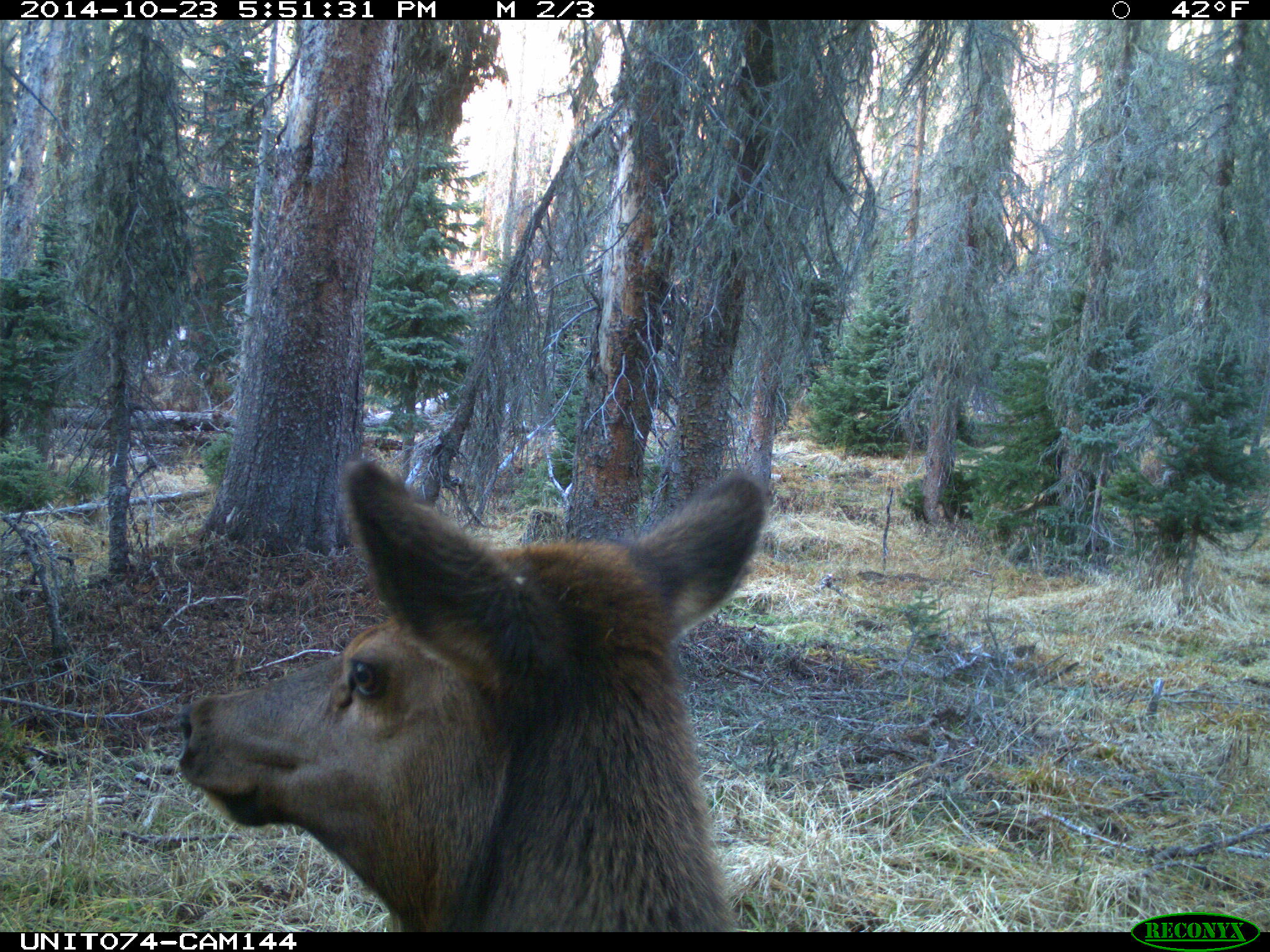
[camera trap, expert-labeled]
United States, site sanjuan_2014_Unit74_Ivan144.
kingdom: Animalia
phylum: Chordata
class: Mammalia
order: Artiodactyla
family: Cervidae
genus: Cervus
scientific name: Cervus elaphus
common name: red deer